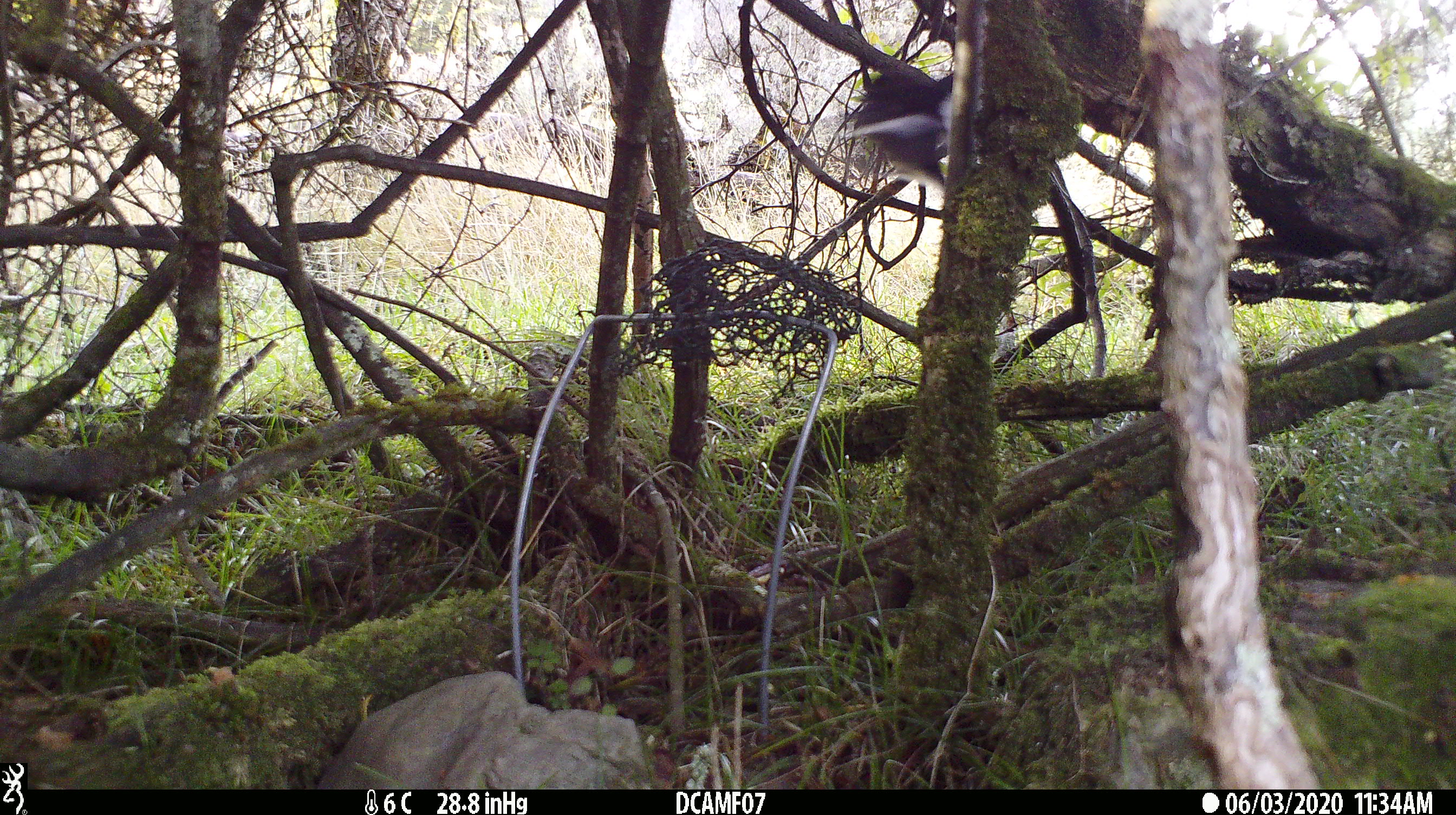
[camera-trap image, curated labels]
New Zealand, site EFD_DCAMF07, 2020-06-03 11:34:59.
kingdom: Animalia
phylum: Chordata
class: Aves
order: Passeriformes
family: Petroicidae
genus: Petroica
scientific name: Petroica macrocephala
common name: tomtit